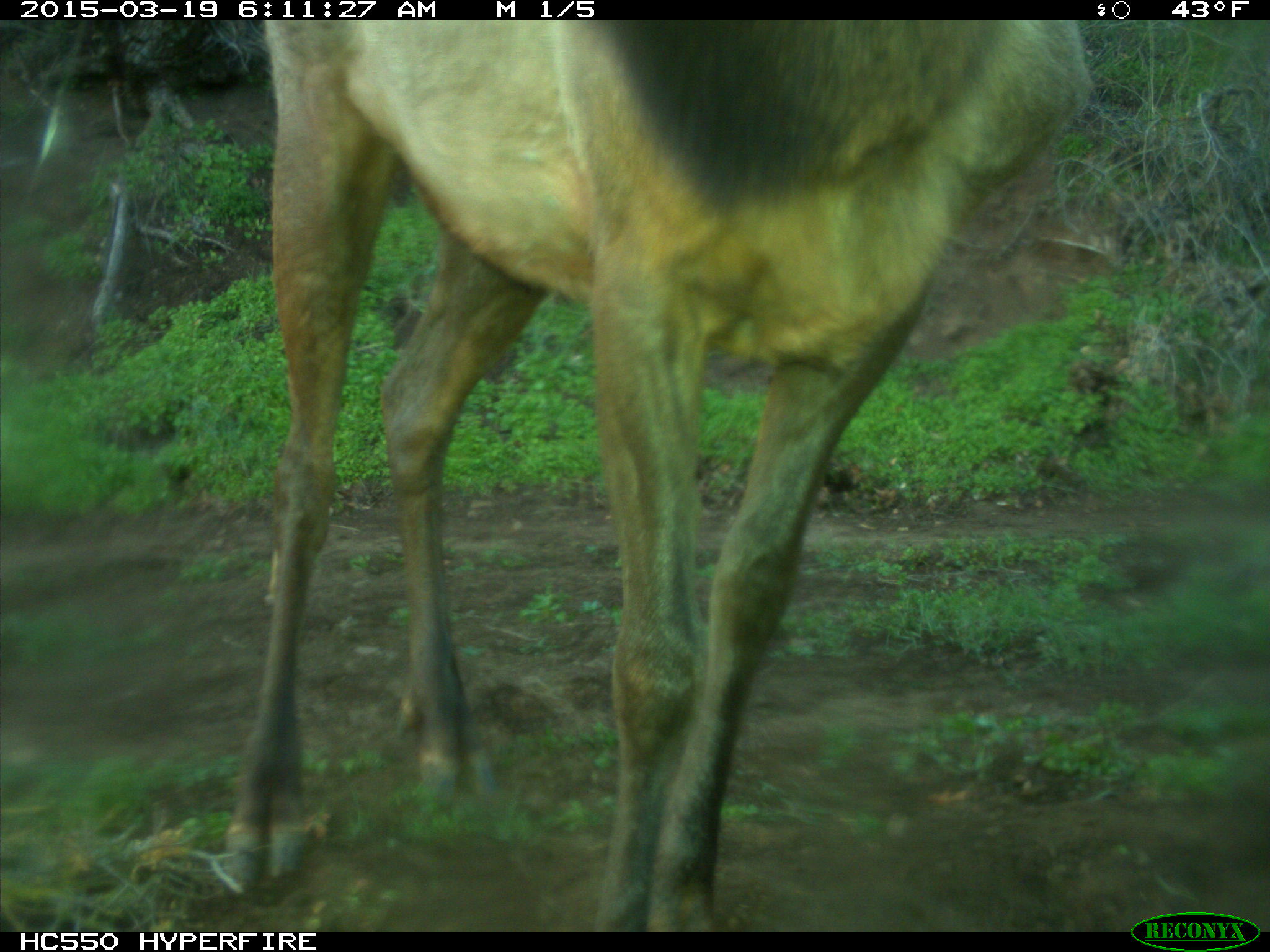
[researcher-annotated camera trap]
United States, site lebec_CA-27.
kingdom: Animalia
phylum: Chordata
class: Mammalia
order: Artiodactyla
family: Cervidae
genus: Cervus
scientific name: Cervus canadensis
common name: elk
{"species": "Cervus canadensis (elk)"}